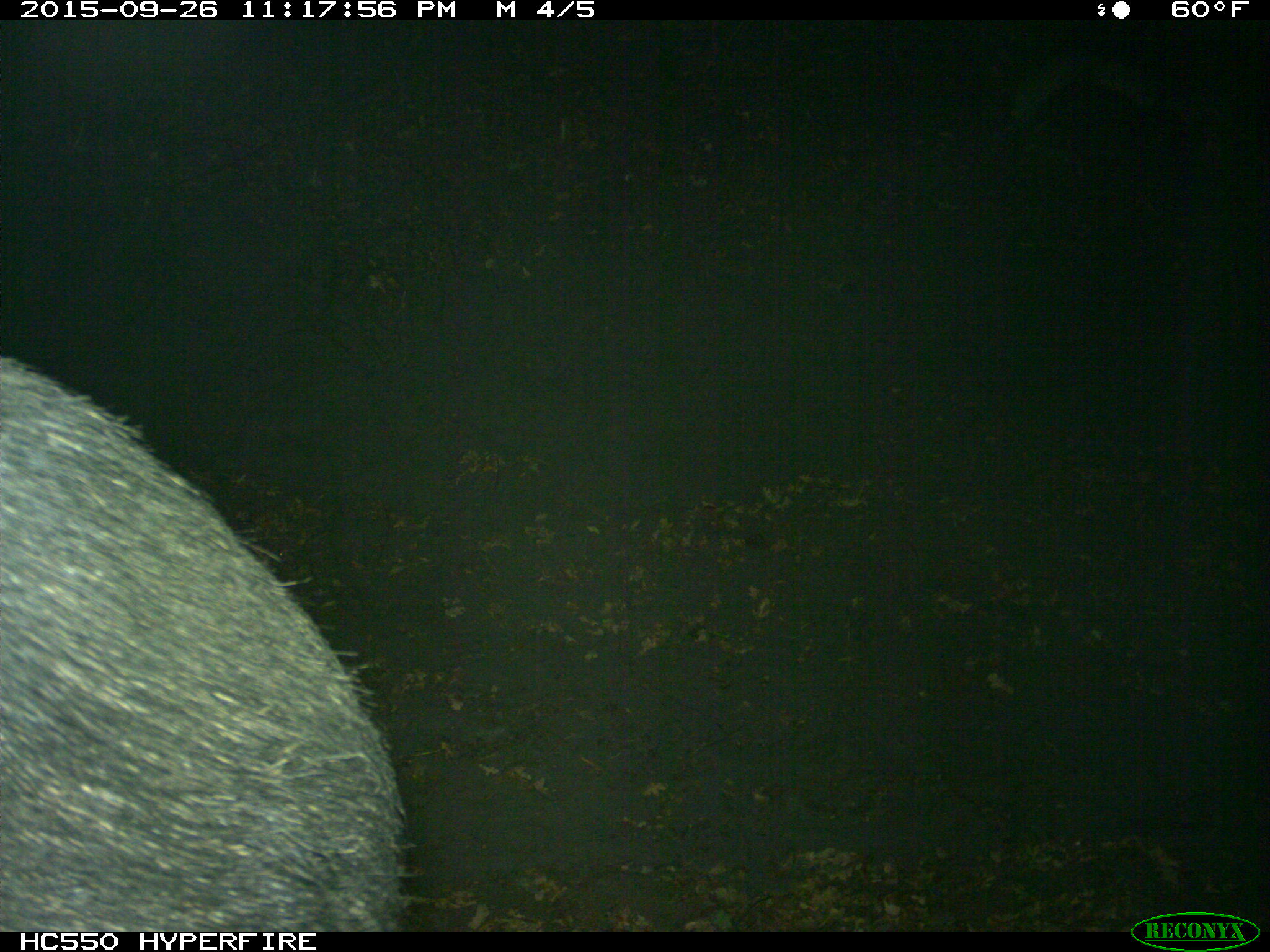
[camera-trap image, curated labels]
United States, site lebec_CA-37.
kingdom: Animalia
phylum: Chordata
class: Mammalia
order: Artiodactyla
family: Suidae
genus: Sus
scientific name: Sus scrofa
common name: wild boar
Sus scrofa (wild boar).